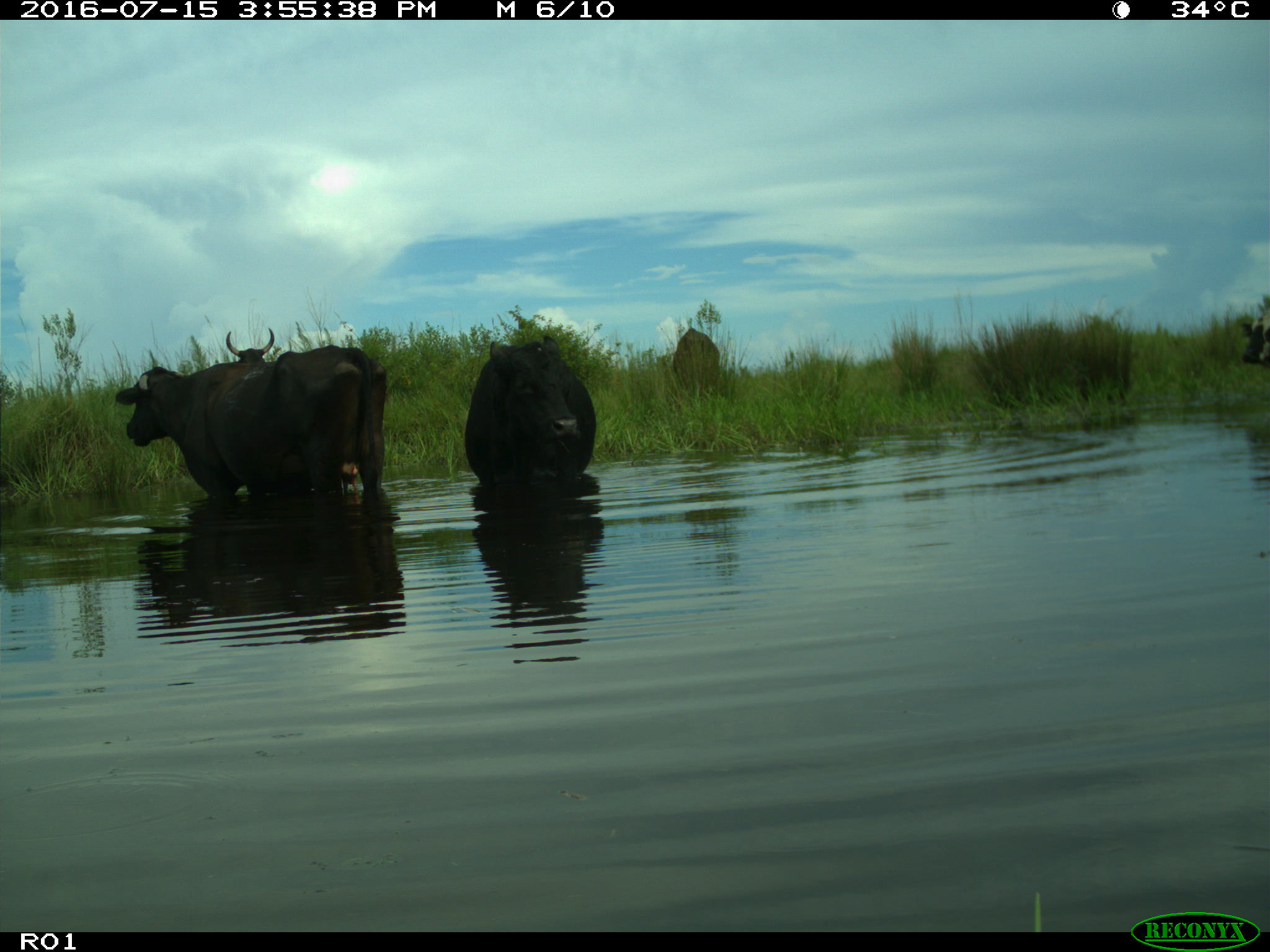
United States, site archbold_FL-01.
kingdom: Animalia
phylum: Chordata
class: Mammalia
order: Artiodactyla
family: Bovidae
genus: Bos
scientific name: Bos taurus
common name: domestic cow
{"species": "Bos taurus (domestic cow)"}